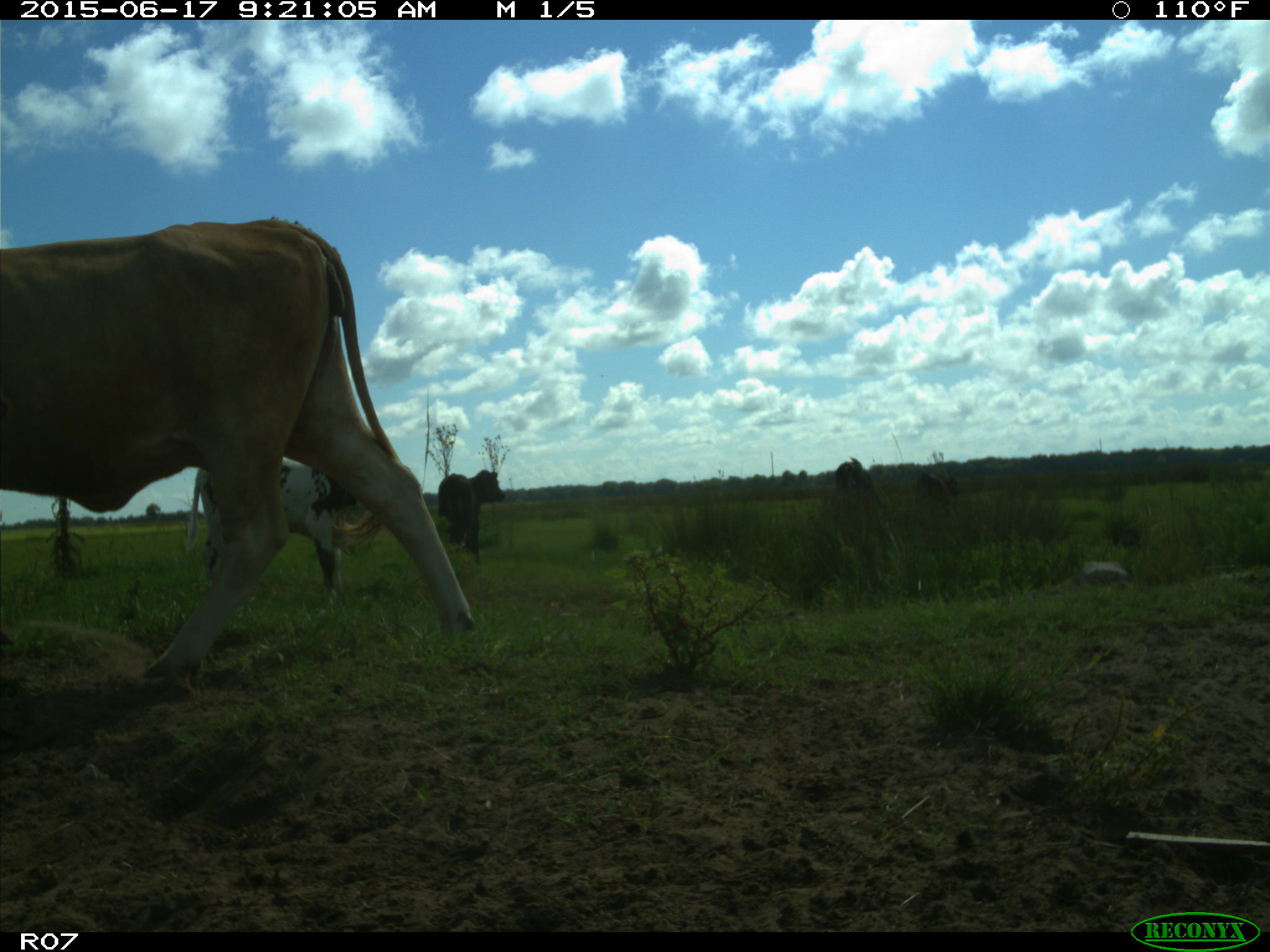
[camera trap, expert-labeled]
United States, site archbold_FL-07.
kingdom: Animalia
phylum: Chordata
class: Mammalia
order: Artiodactyla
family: Bovidae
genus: Bos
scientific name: Bos taurus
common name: domestic cow